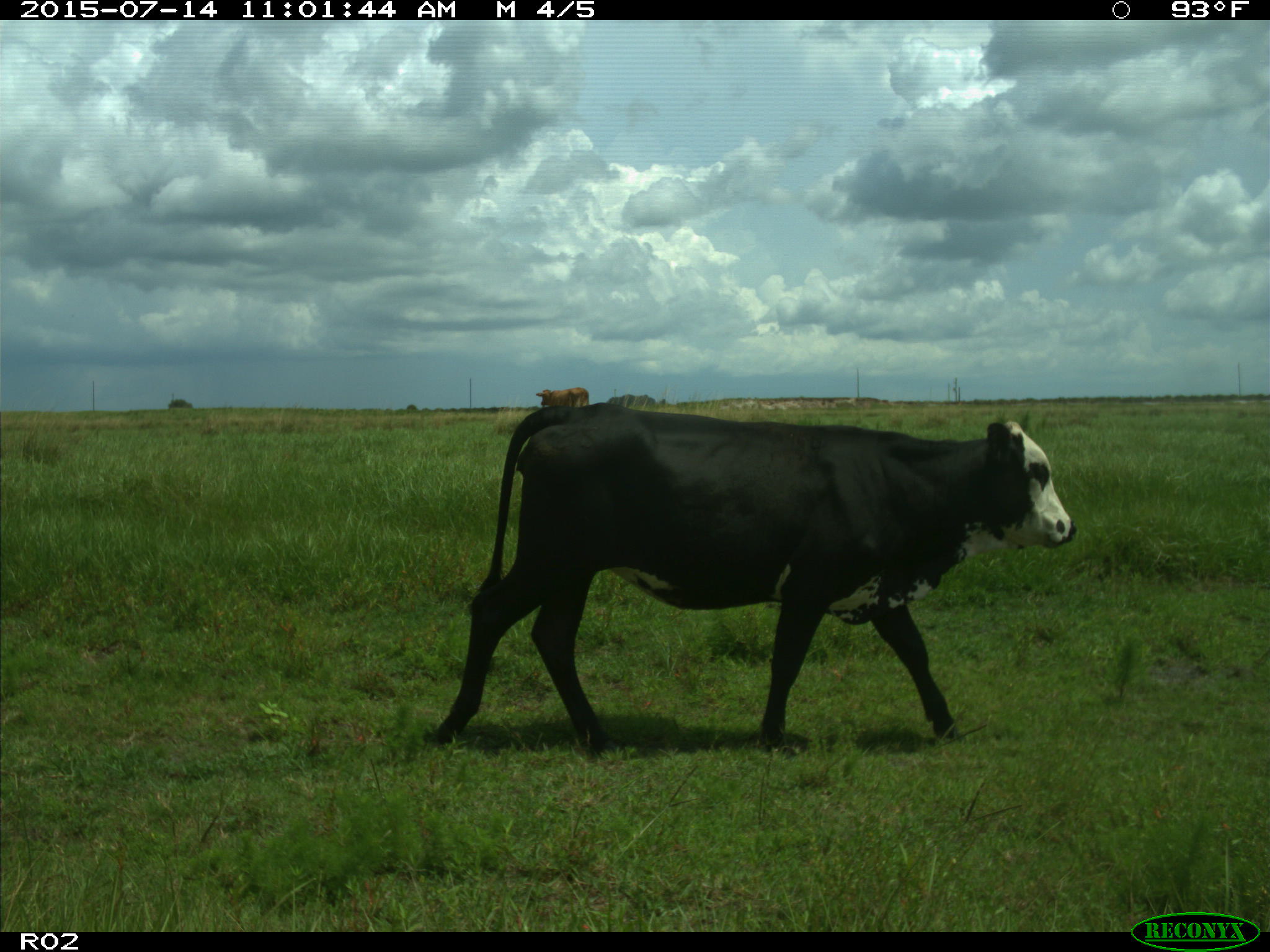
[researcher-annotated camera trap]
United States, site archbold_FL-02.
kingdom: Animalia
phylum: Chordata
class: Mammalia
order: Artiodactyla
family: Bovidae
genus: Bos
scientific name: Bos taurus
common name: domestic cow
Bos taurus (domestic cow).